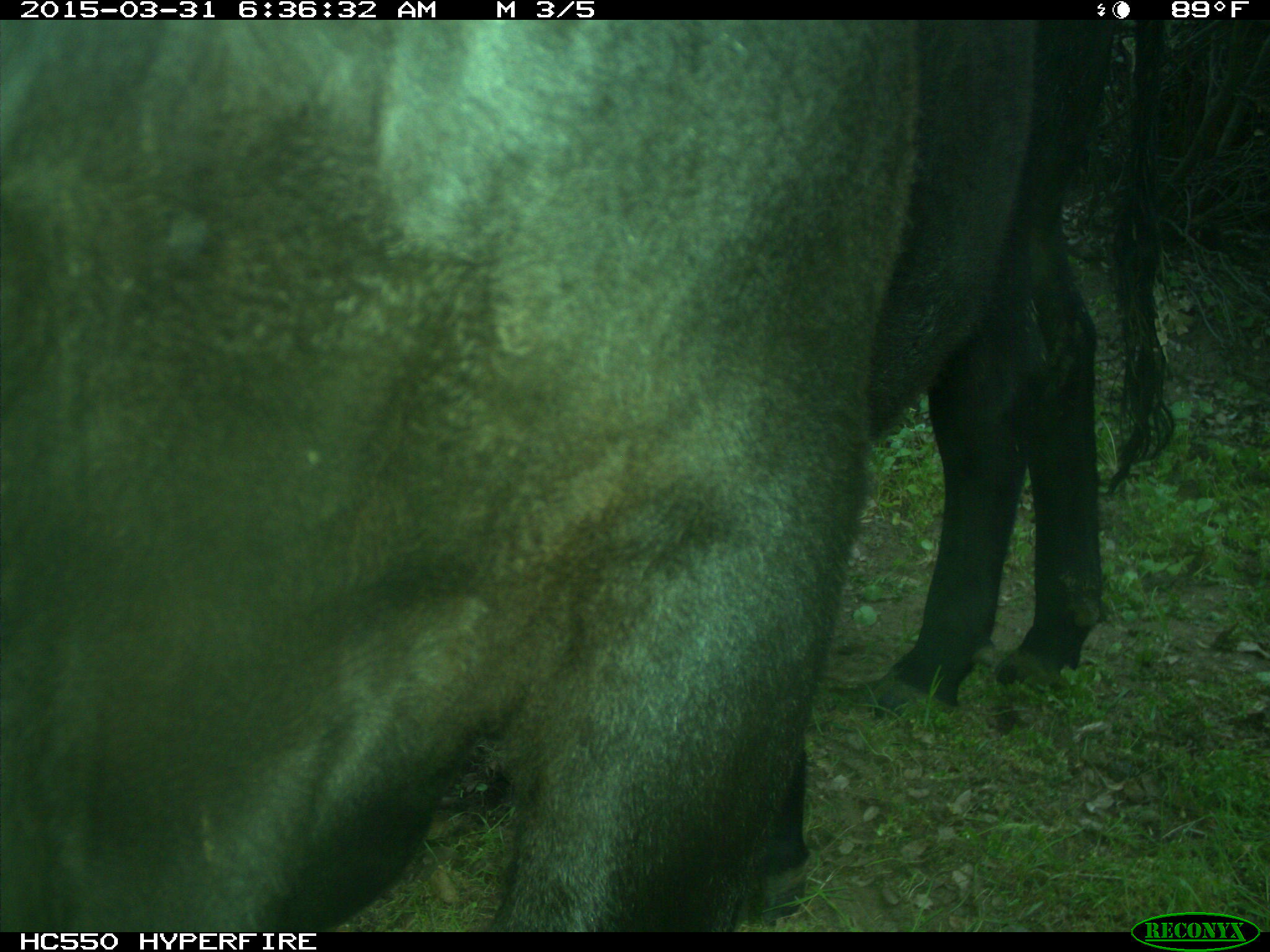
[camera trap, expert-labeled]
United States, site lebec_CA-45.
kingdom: Animalia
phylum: Chordata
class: Mammalia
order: Artiodactyla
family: Bovidae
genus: Bos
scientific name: Bos taurus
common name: domestic cow